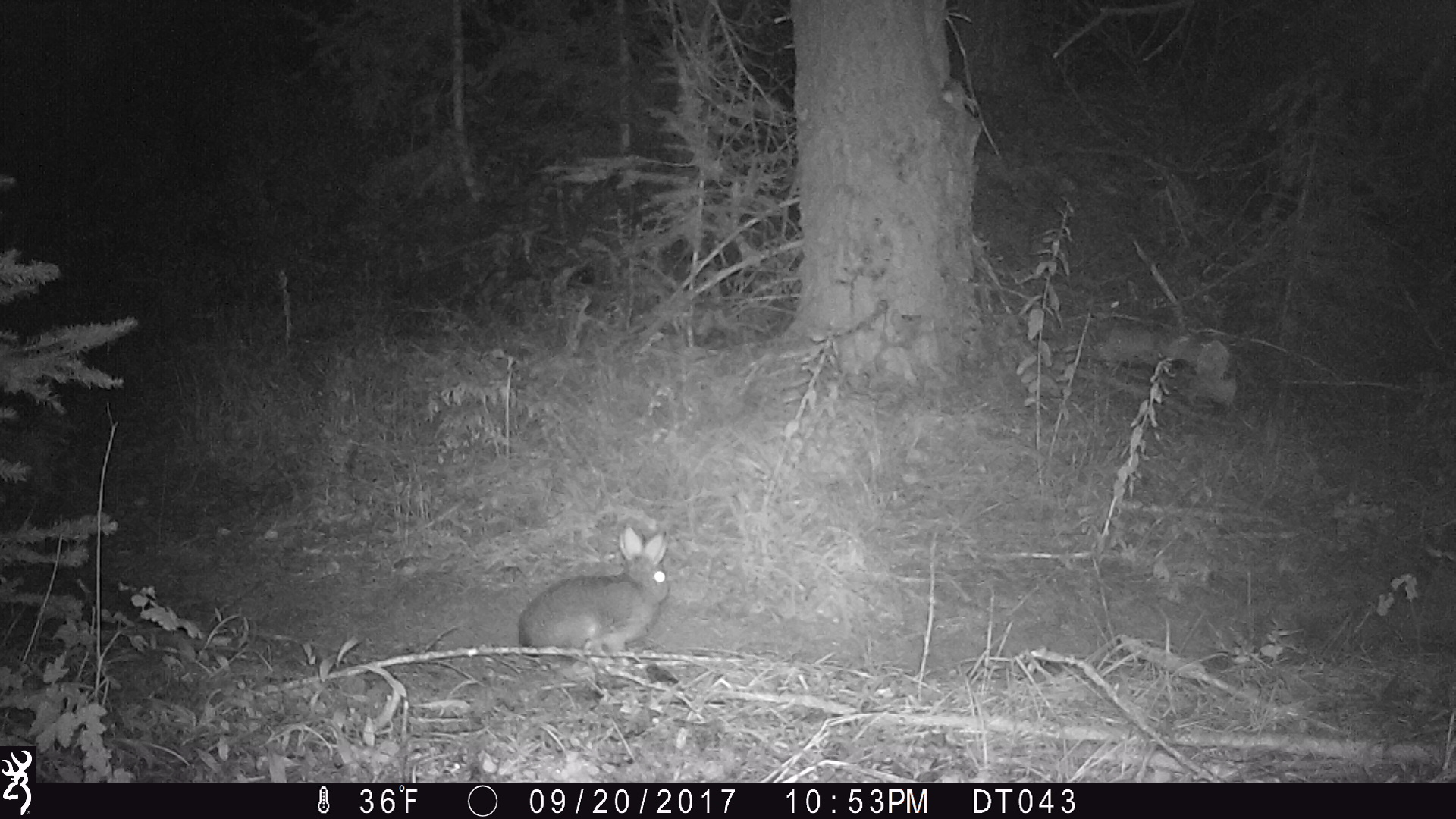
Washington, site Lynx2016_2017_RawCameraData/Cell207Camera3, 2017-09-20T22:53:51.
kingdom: Animalia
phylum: Chordata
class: Mammalia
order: Lagomorpha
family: Leporidae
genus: Lepus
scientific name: Lepus americanus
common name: snowshoe hare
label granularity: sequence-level